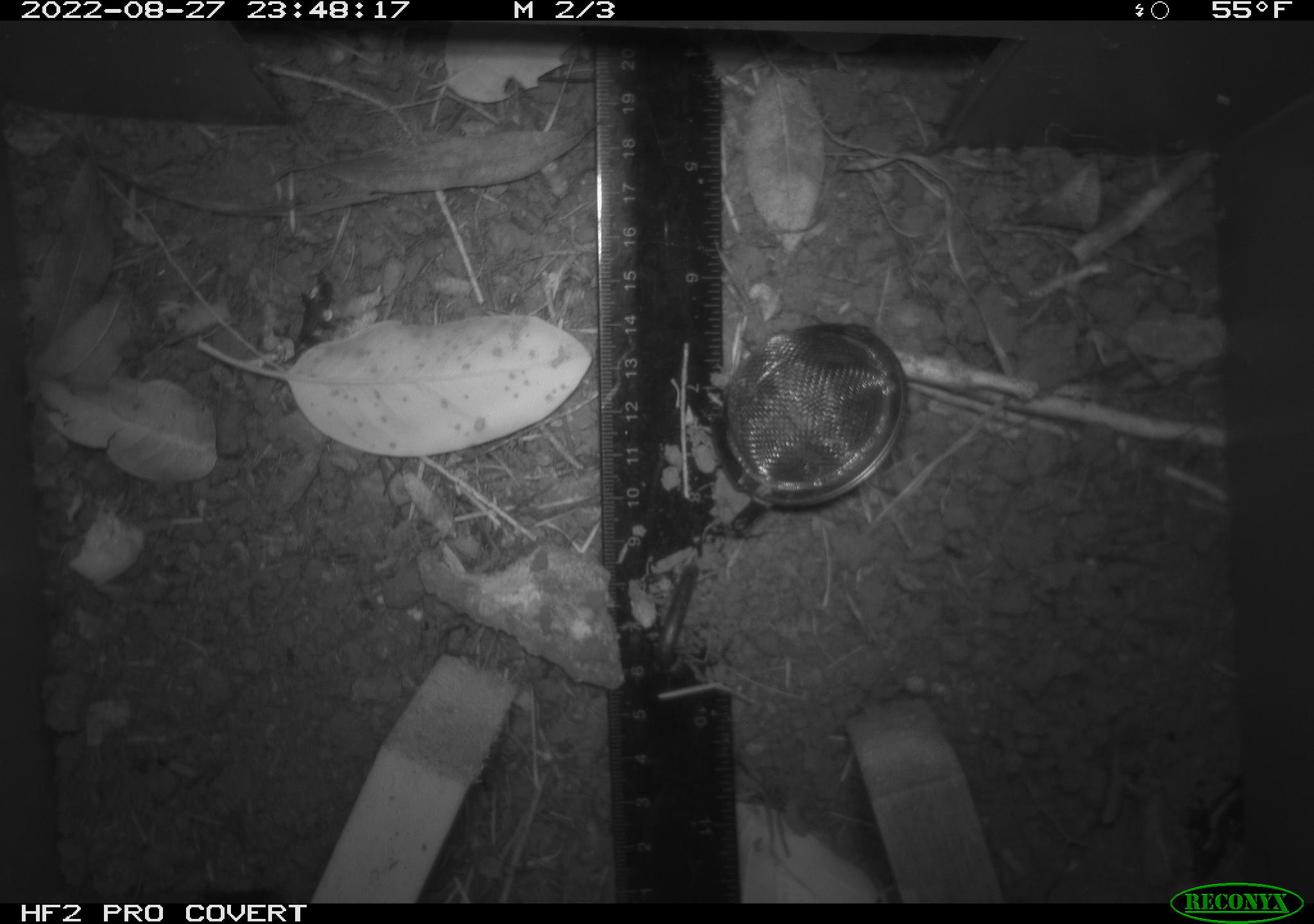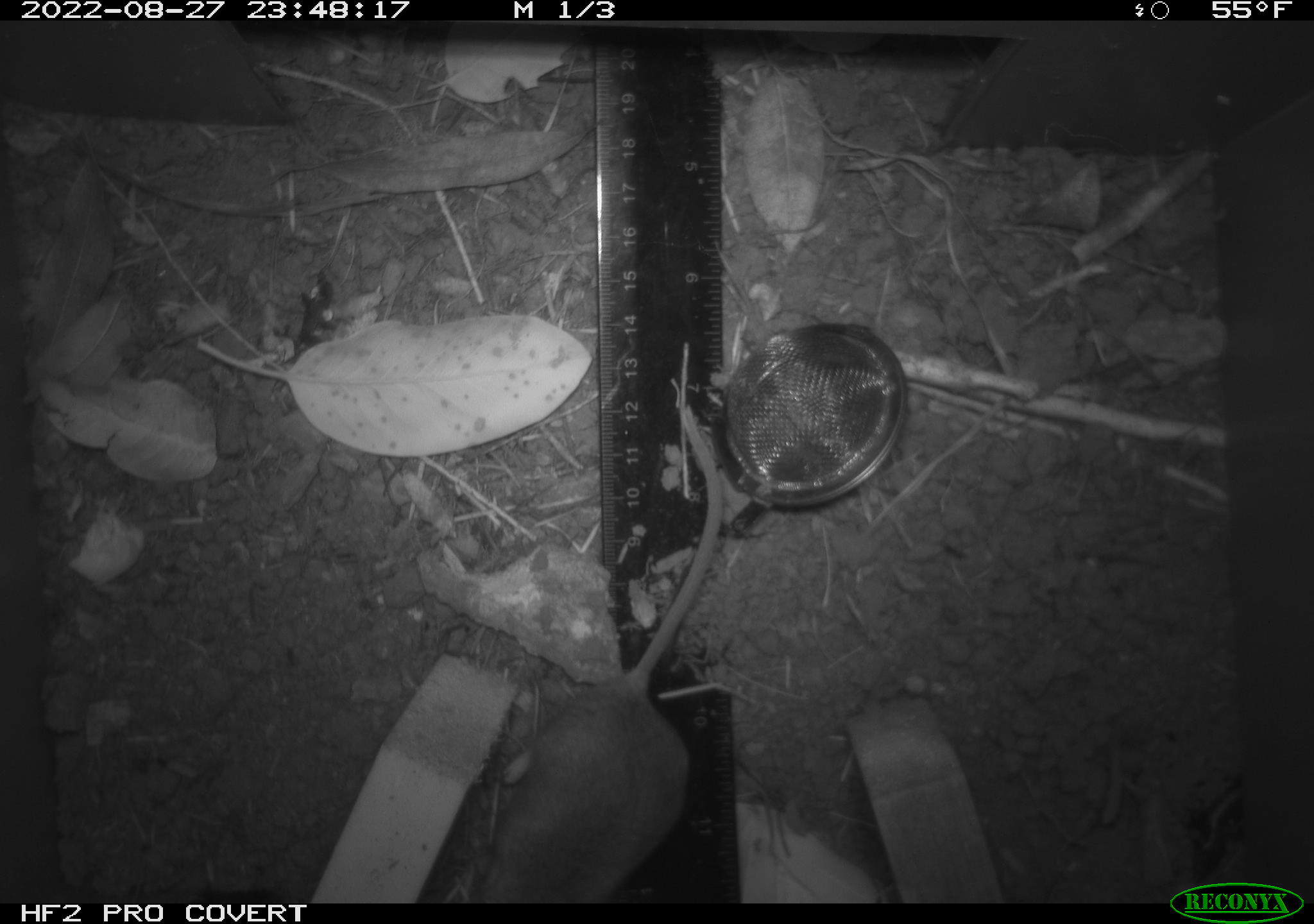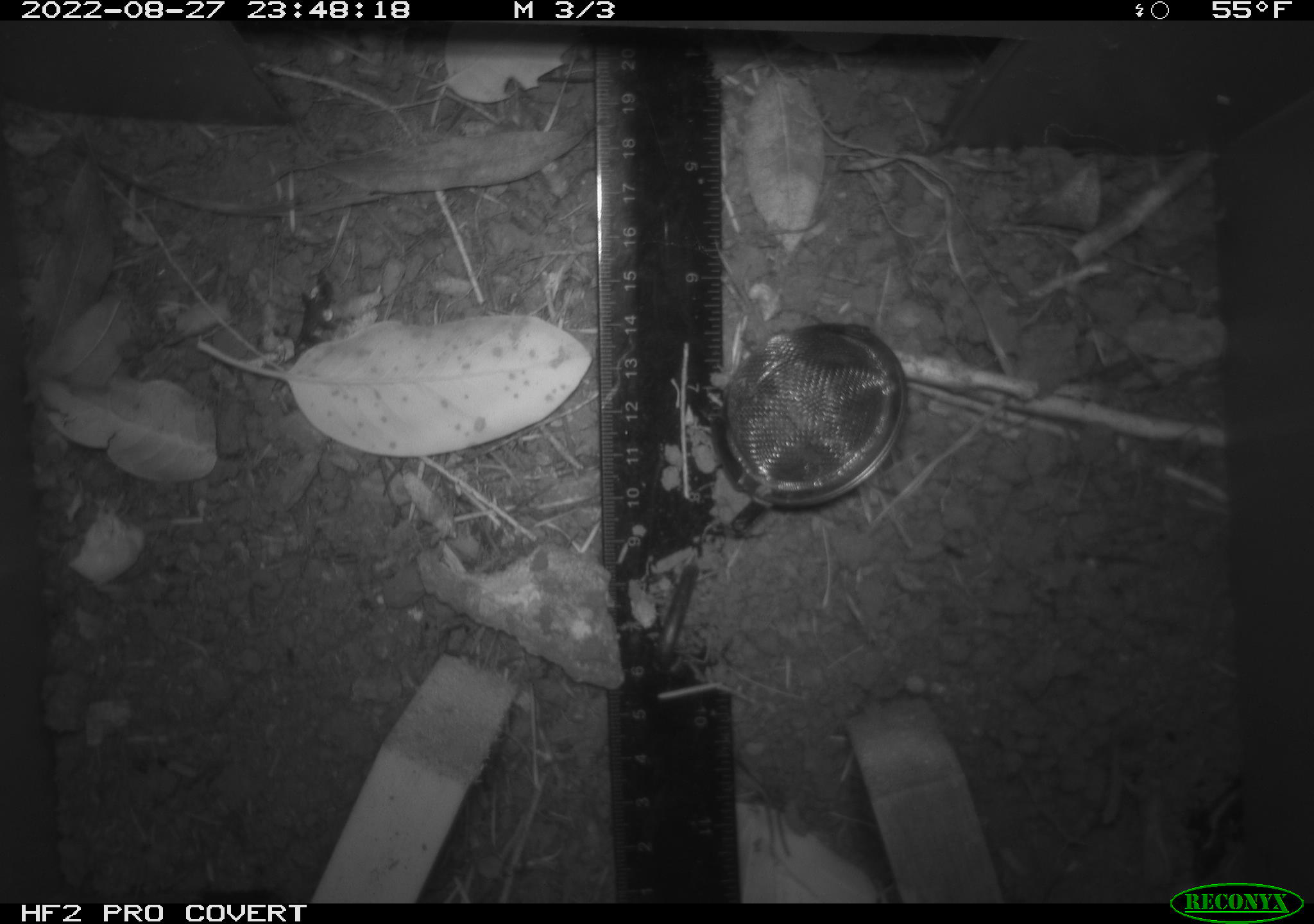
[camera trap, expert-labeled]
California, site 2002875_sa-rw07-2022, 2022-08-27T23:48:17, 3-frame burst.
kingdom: Animalia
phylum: Chordata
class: Mammalia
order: Rodentia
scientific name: Rodentia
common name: mouse species